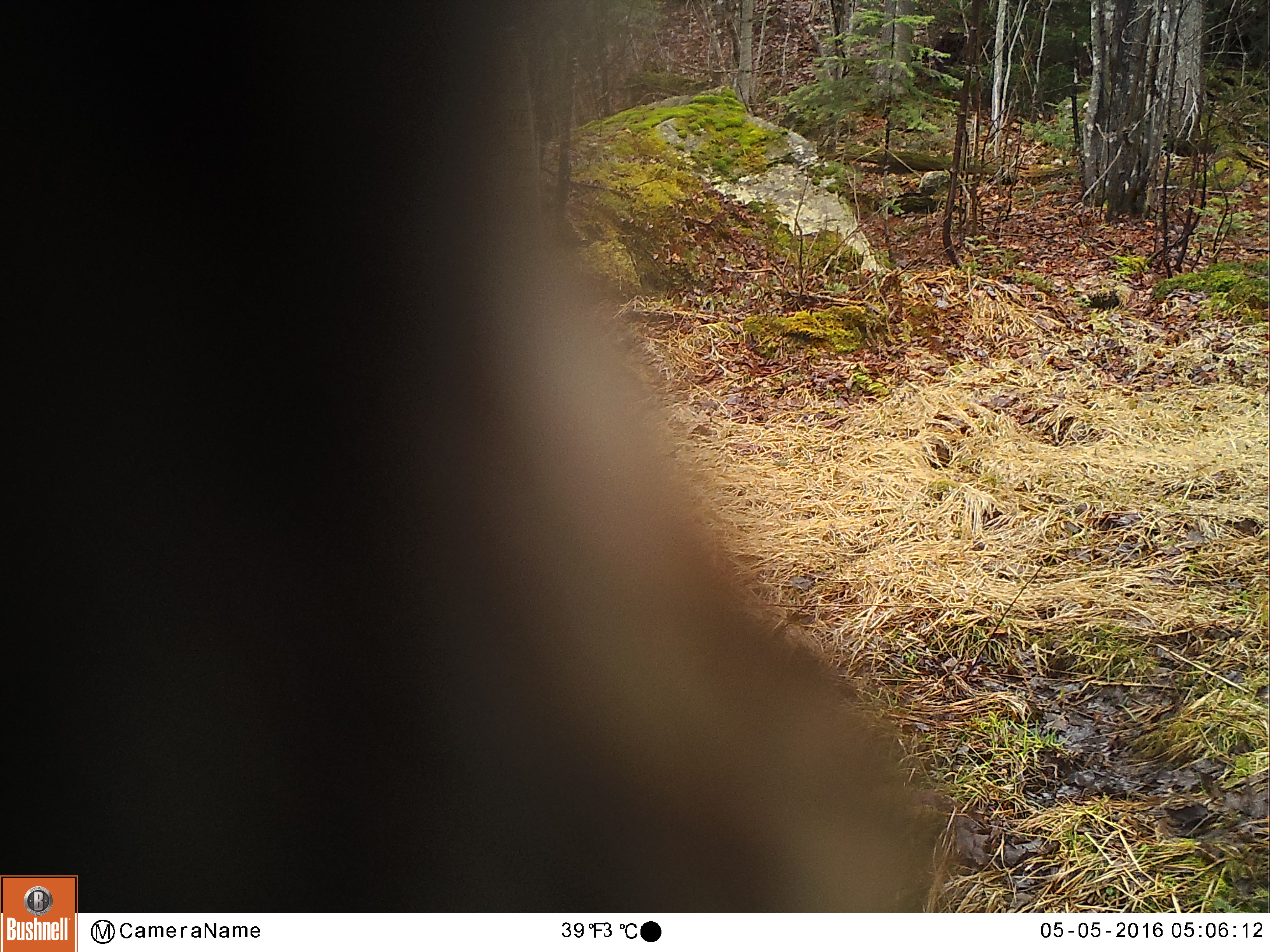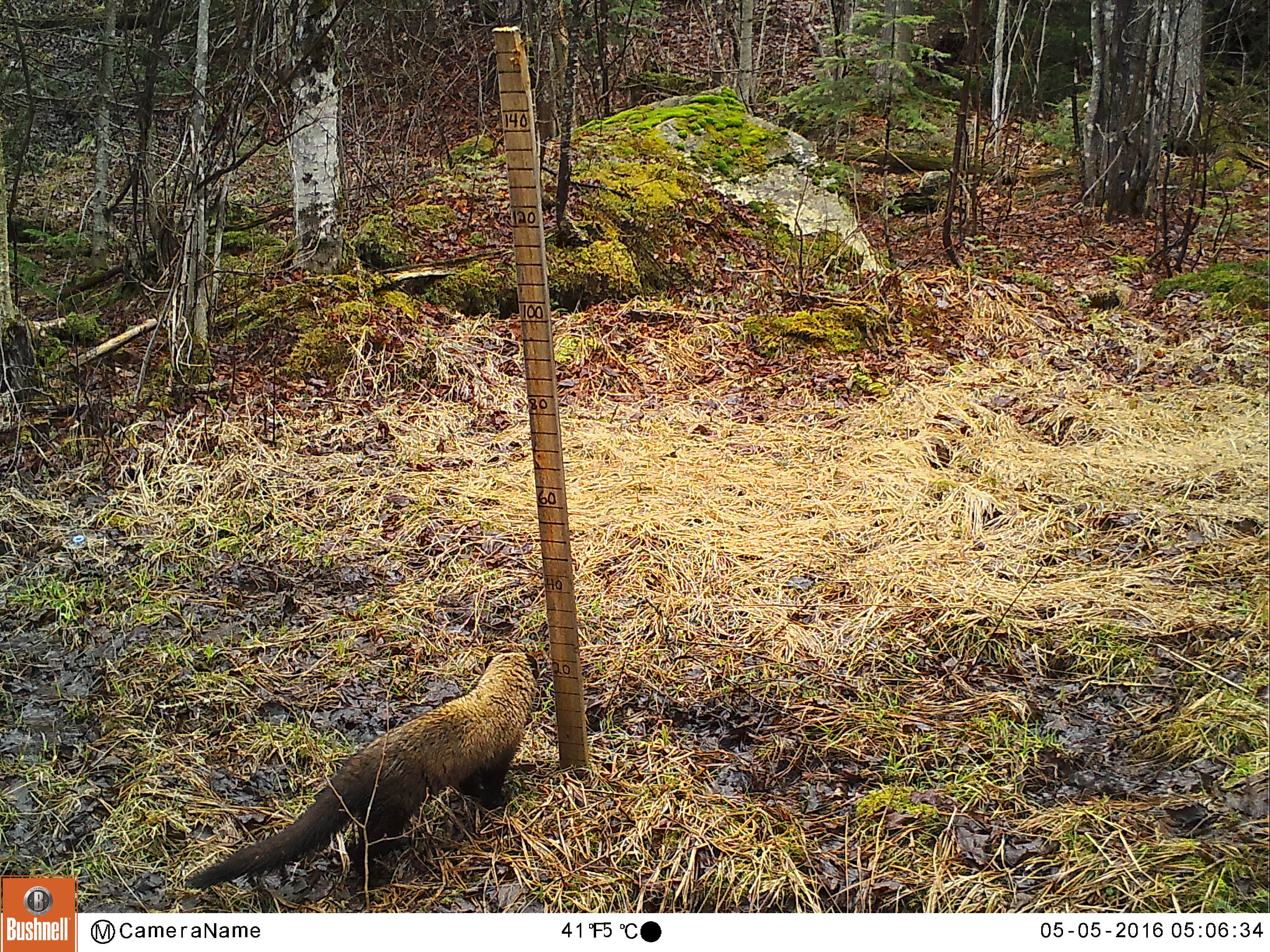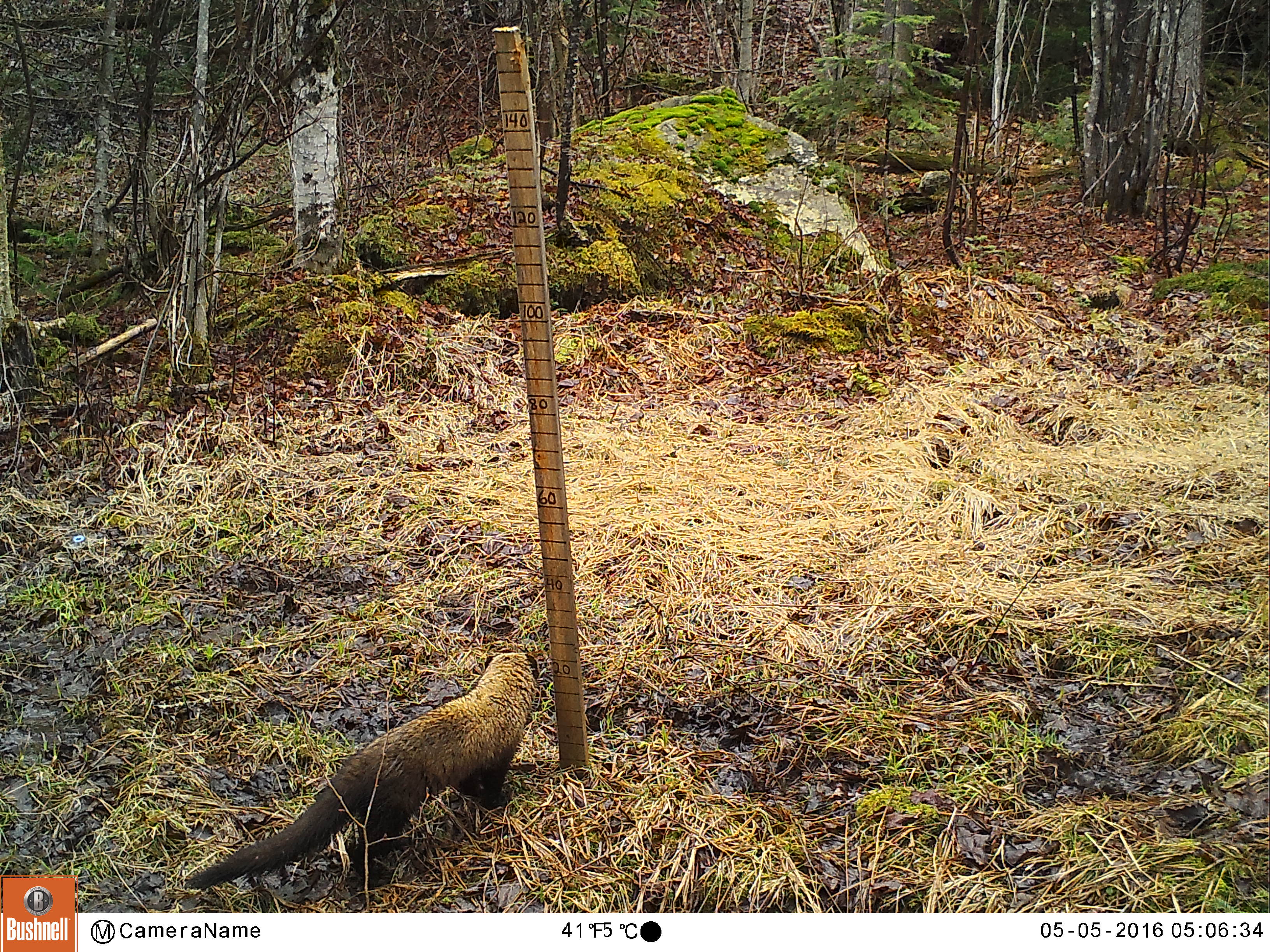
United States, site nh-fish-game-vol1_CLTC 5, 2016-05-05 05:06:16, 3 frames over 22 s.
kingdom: Animalia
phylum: Chordata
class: Mammalia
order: Carnivora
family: Mustelidae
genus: Pekania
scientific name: Pekania pennanti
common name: fisher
Fisher (Pekania pennanti).